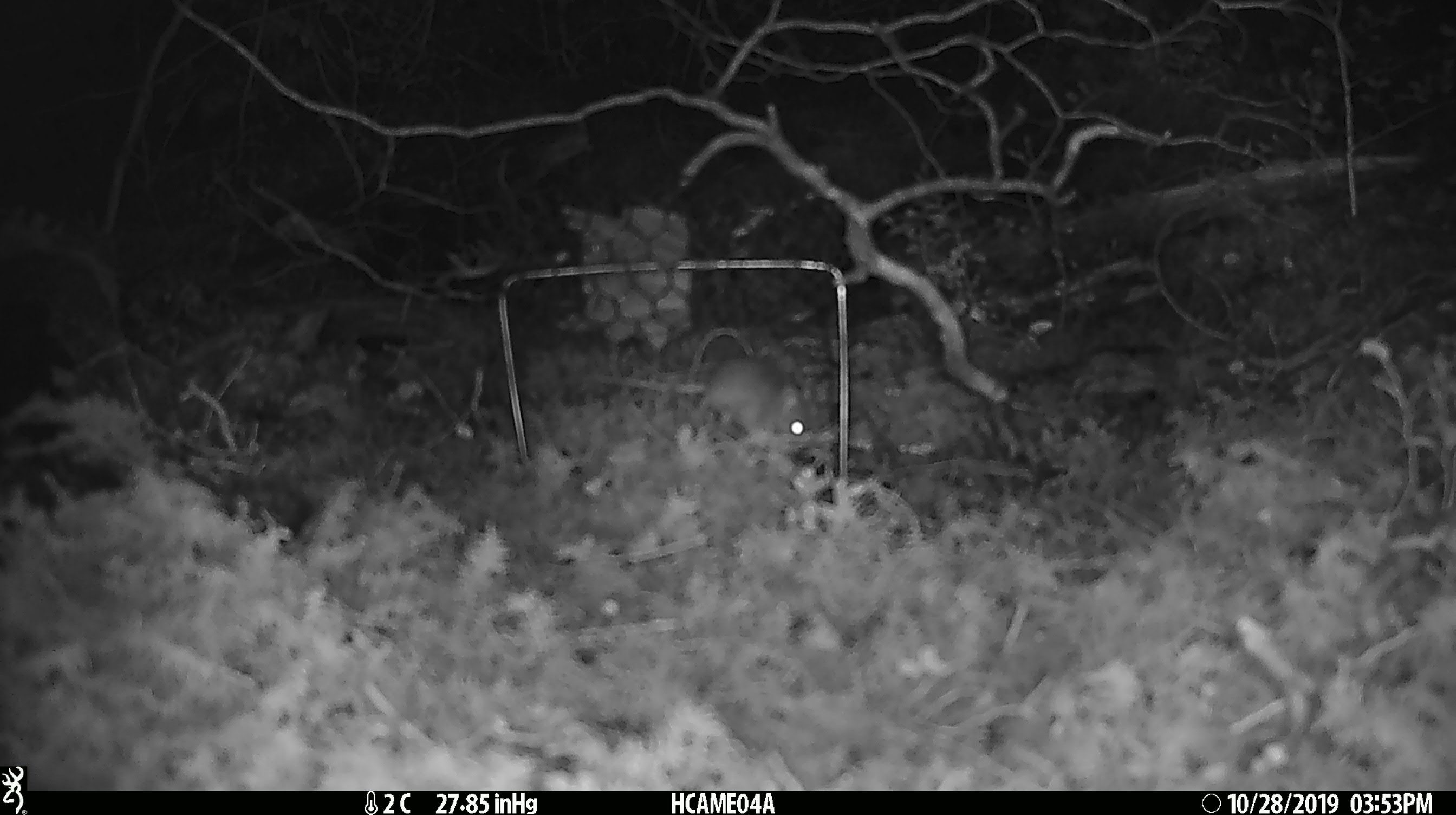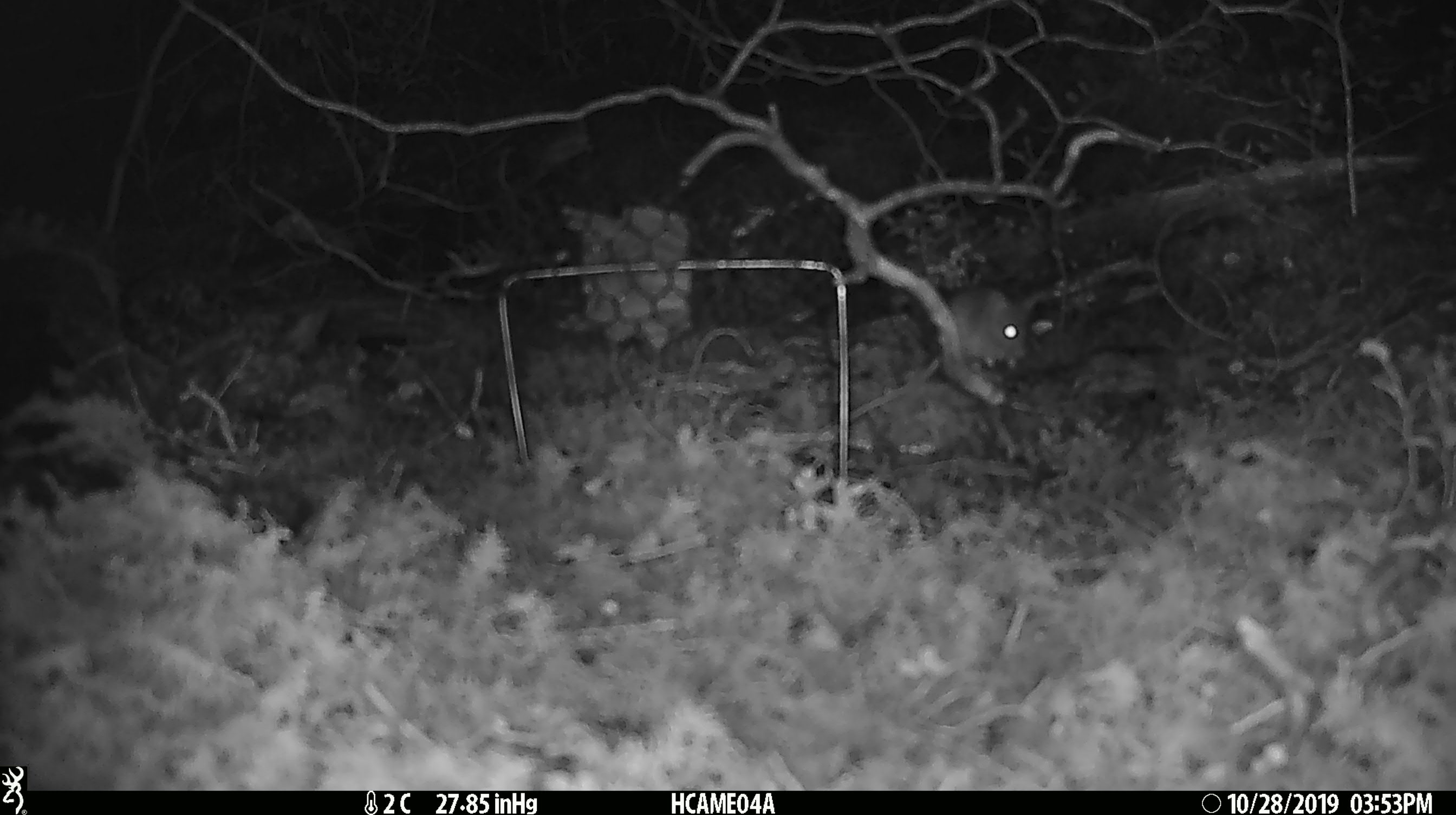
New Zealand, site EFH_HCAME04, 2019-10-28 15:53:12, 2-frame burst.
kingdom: Animalia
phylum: Chordata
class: Mammalia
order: Rodentia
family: Muridae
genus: Mus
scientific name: Mus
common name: mouse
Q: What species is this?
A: Mouse (Mus).